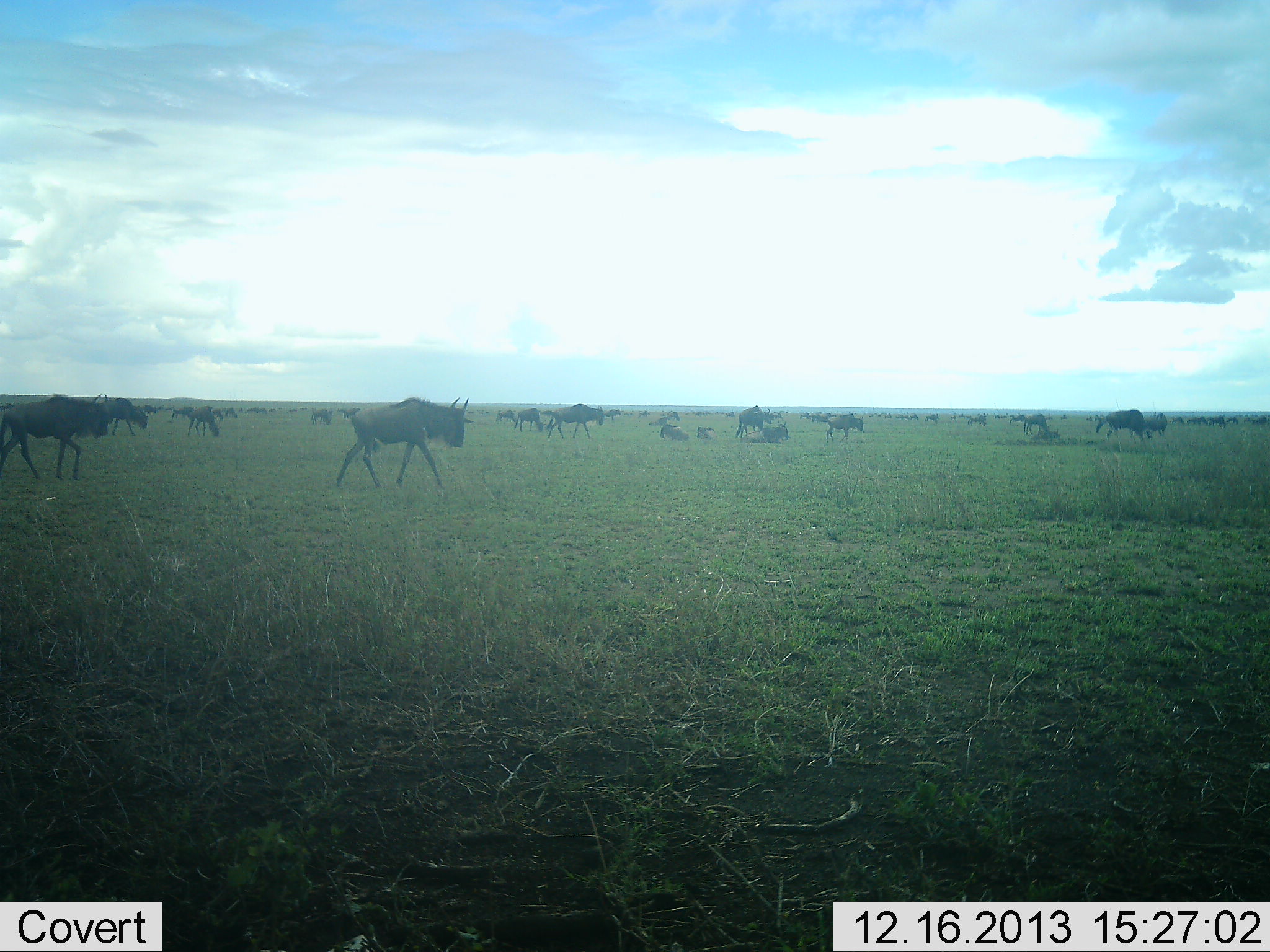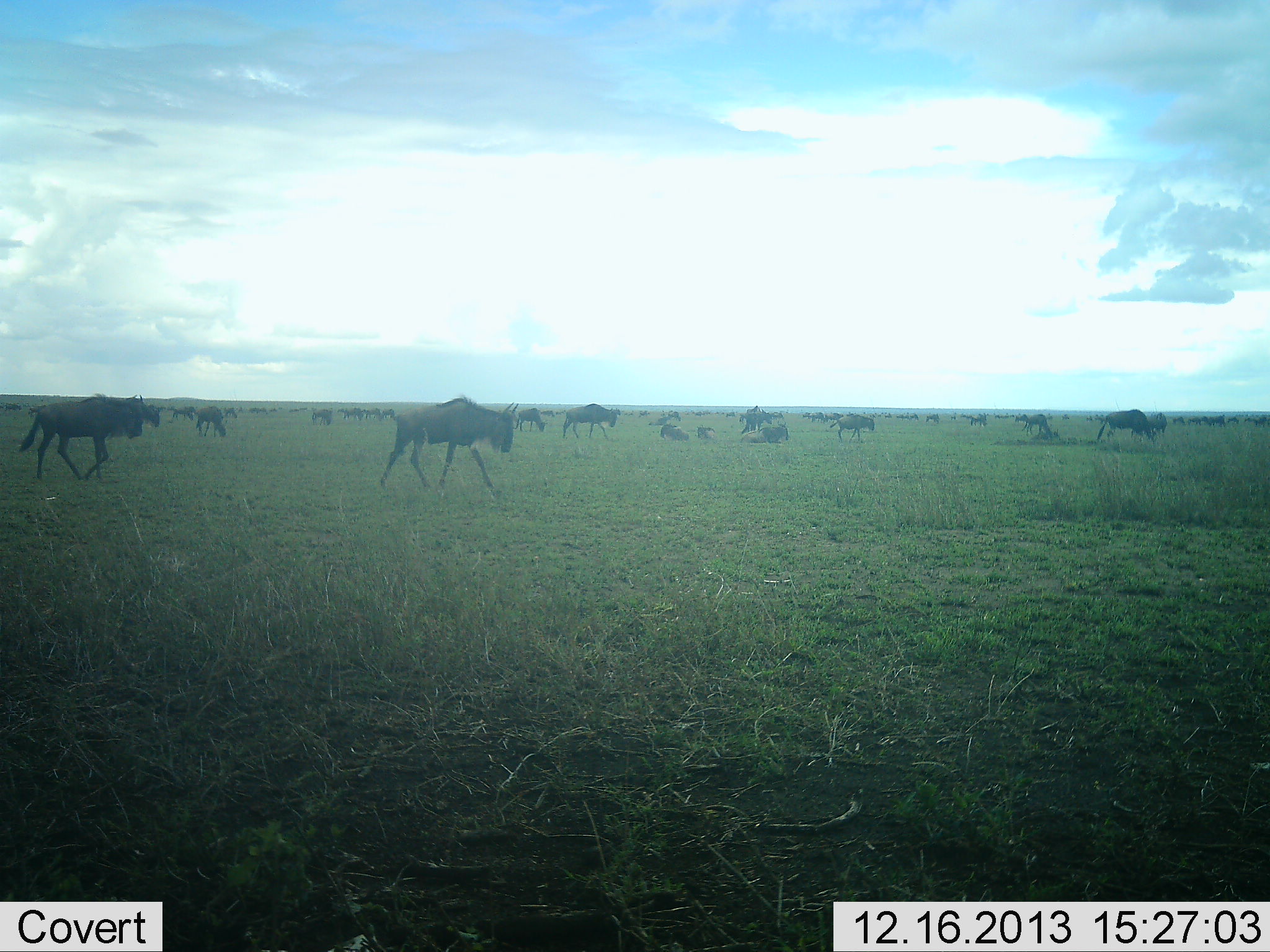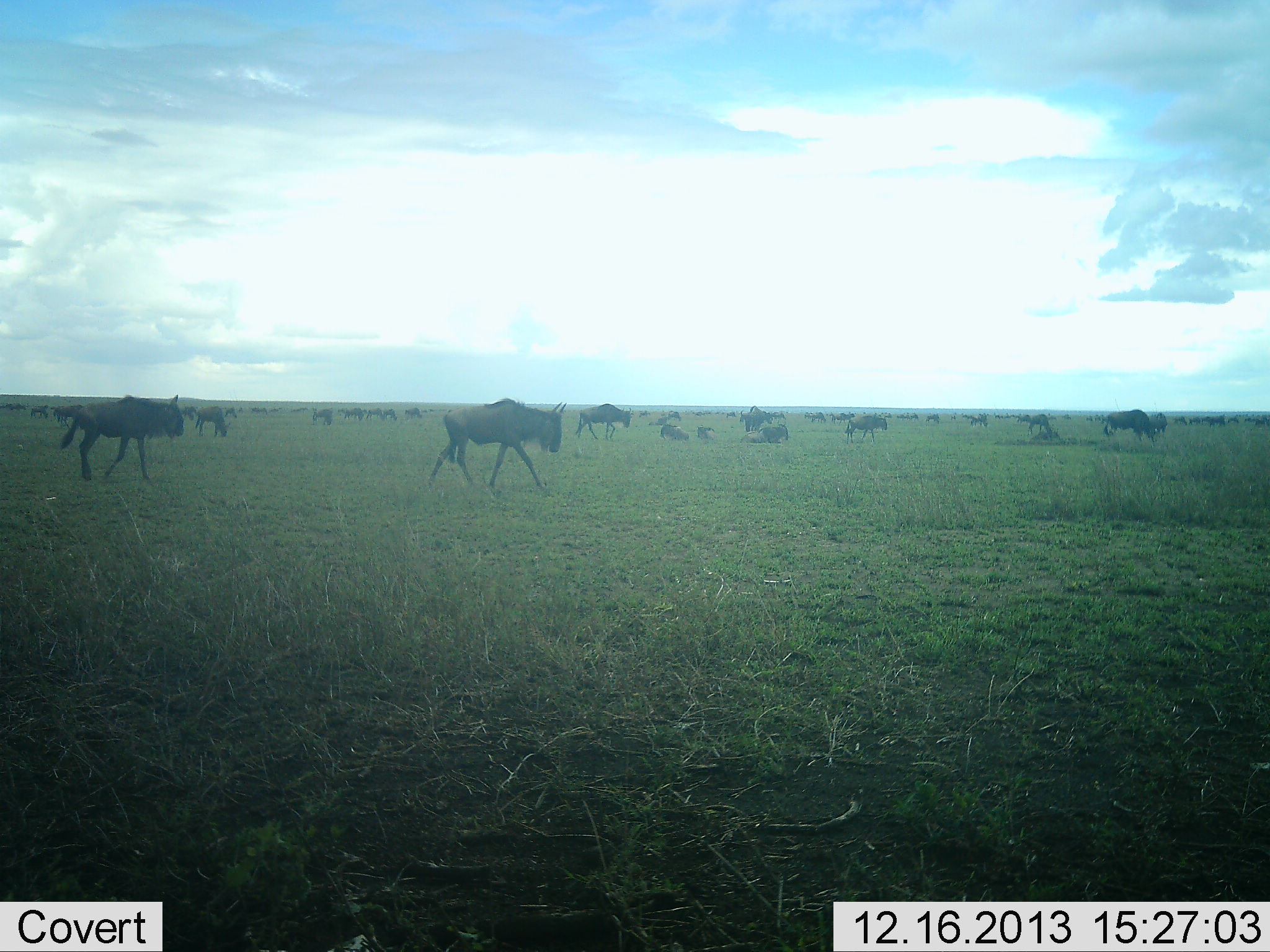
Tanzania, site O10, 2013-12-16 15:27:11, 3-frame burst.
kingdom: Animalia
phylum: Chordata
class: Mammalia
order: Artiodactyla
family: Bovidae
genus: Connochaetes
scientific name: Connochaetes taurinus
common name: blue wildebeest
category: wildebeest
Wildebeest (blue wildebeest) (Connochaetes taurinus), count 11-50. Behavior (volunteer vote fractions): standing 20%, resting 40%, moving 90%, interacting 0%. Young present (vote fraction): 0%. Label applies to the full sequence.